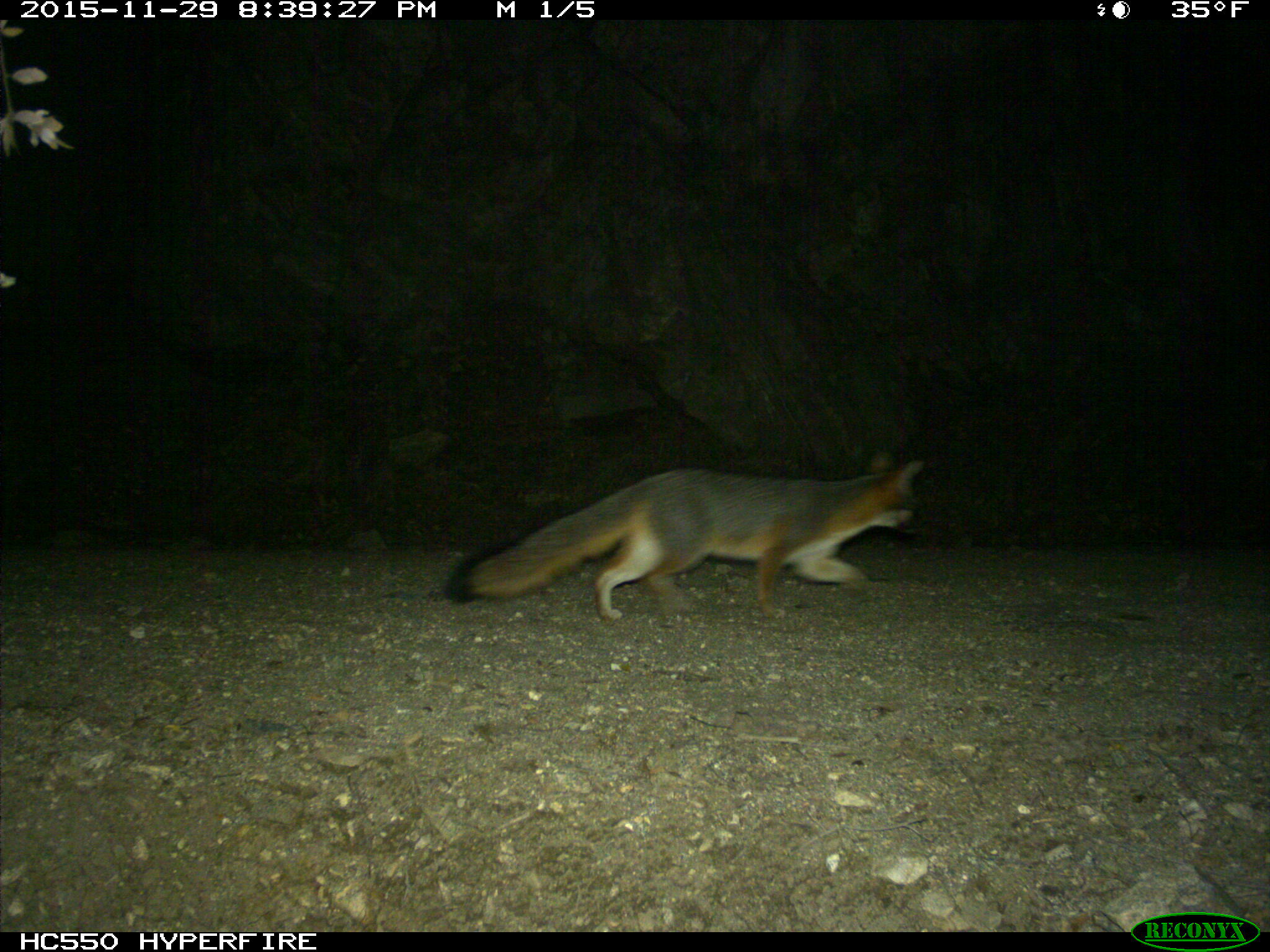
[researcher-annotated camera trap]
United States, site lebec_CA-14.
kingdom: Animalia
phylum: Chordata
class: Mammalia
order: Carnivora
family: Canidae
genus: Urocyon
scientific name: Urocyon cinereoargenteus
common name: gray fox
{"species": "Urocyon cinereoargenteus (gray fox)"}